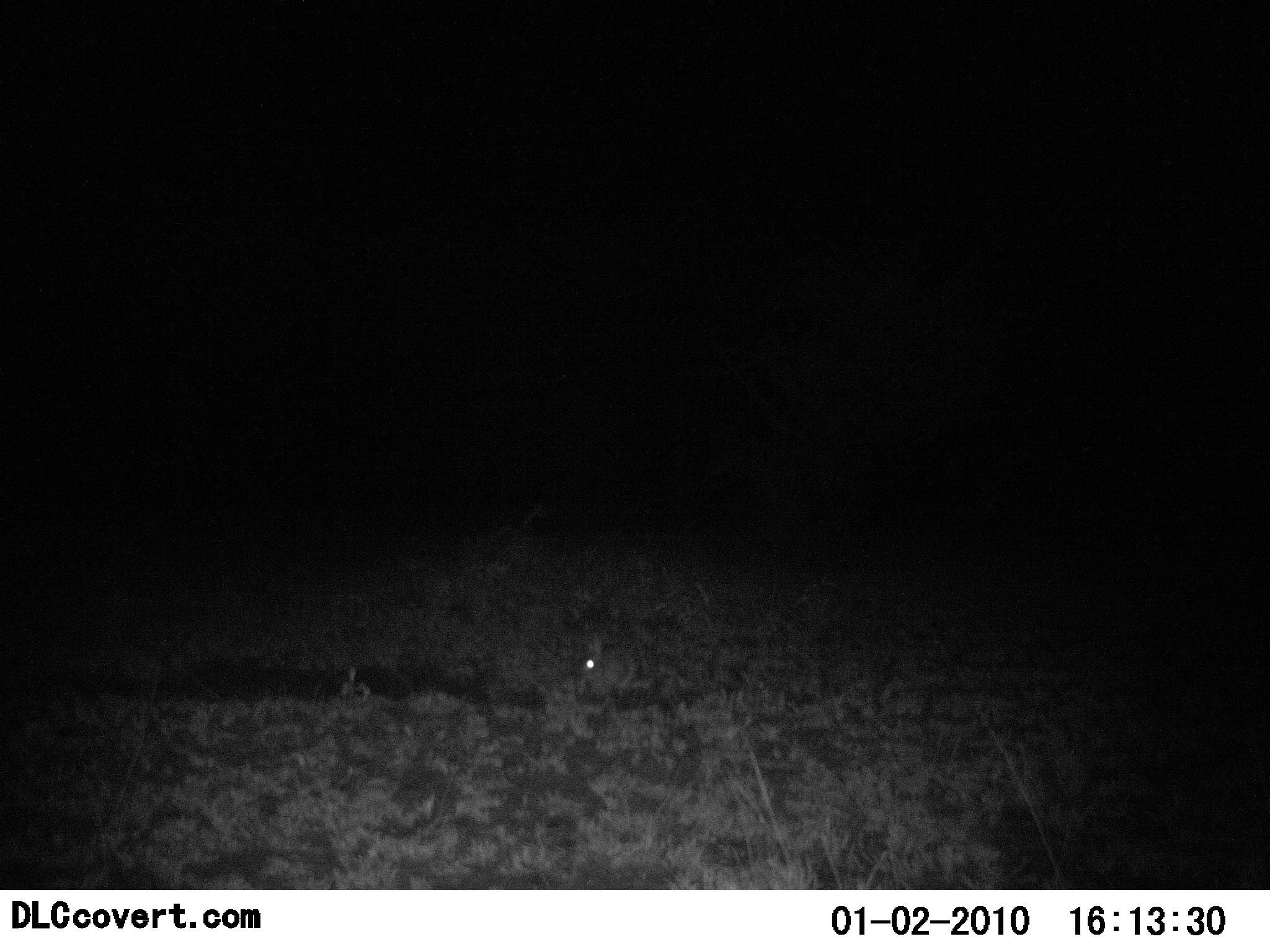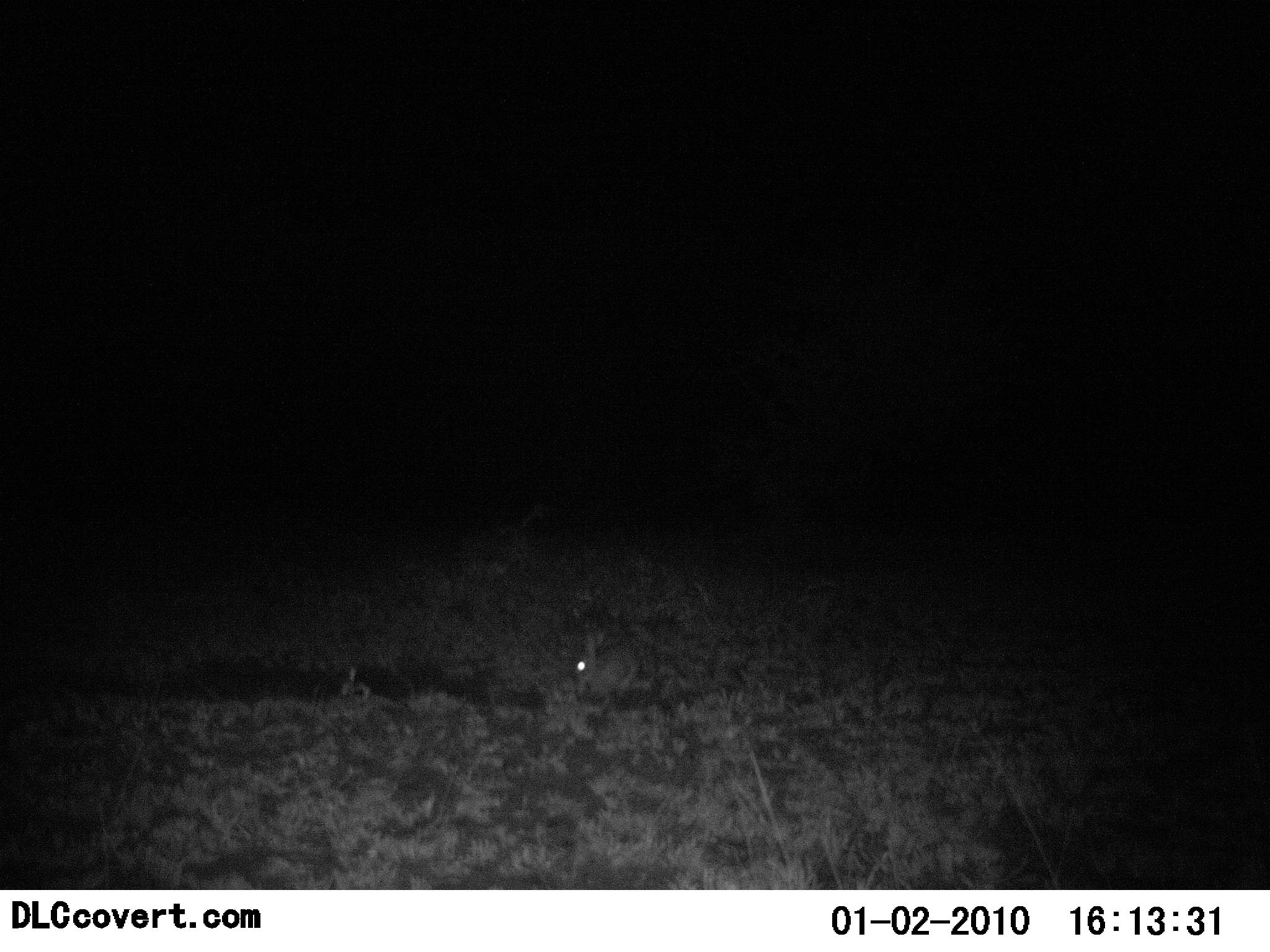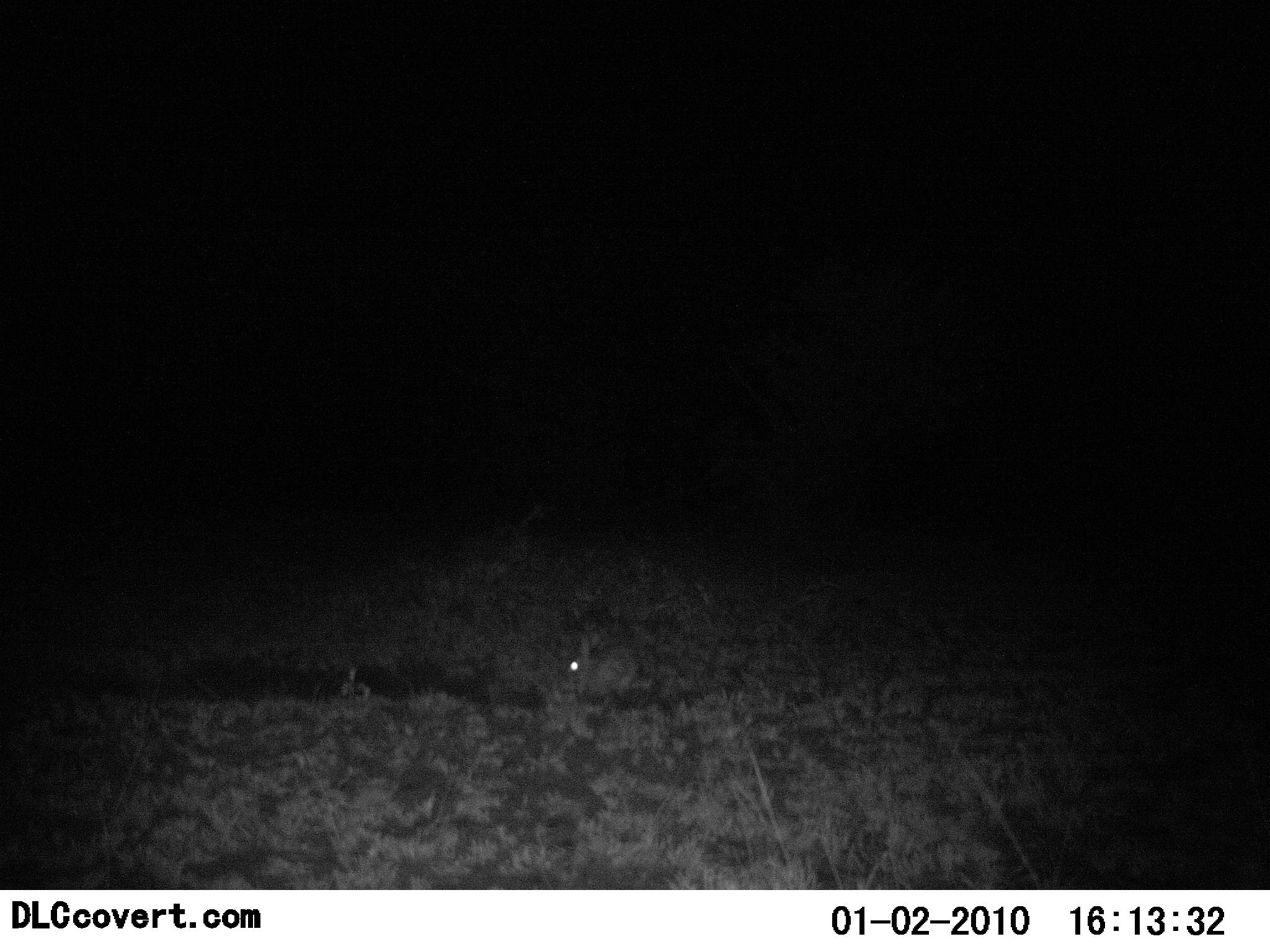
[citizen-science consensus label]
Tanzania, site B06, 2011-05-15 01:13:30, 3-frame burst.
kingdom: Animalia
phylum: Chordata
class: Mammalia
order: Lagomorpha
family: Leporidae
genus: Lepus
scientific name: Lepus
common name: hare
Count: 1.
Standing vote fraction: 46%.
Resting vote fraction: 15%.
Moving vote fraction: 15%.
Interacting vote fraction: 0%.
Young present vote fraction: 0%.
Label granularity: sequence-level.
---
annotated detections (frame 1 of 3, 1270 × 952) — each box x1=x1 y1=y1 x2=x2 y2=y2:
animal: x1=578 y1=633 x2=652 y2=697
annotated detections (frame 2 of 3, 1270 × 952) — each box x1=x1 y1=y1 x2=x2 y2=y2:
animal: x1=571 y1=629 x2=646 y2=701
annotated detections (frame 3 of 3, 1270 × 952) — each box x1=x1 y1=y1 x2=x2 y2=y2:
animal: x1=566 y1=627 x2=651 y2=701